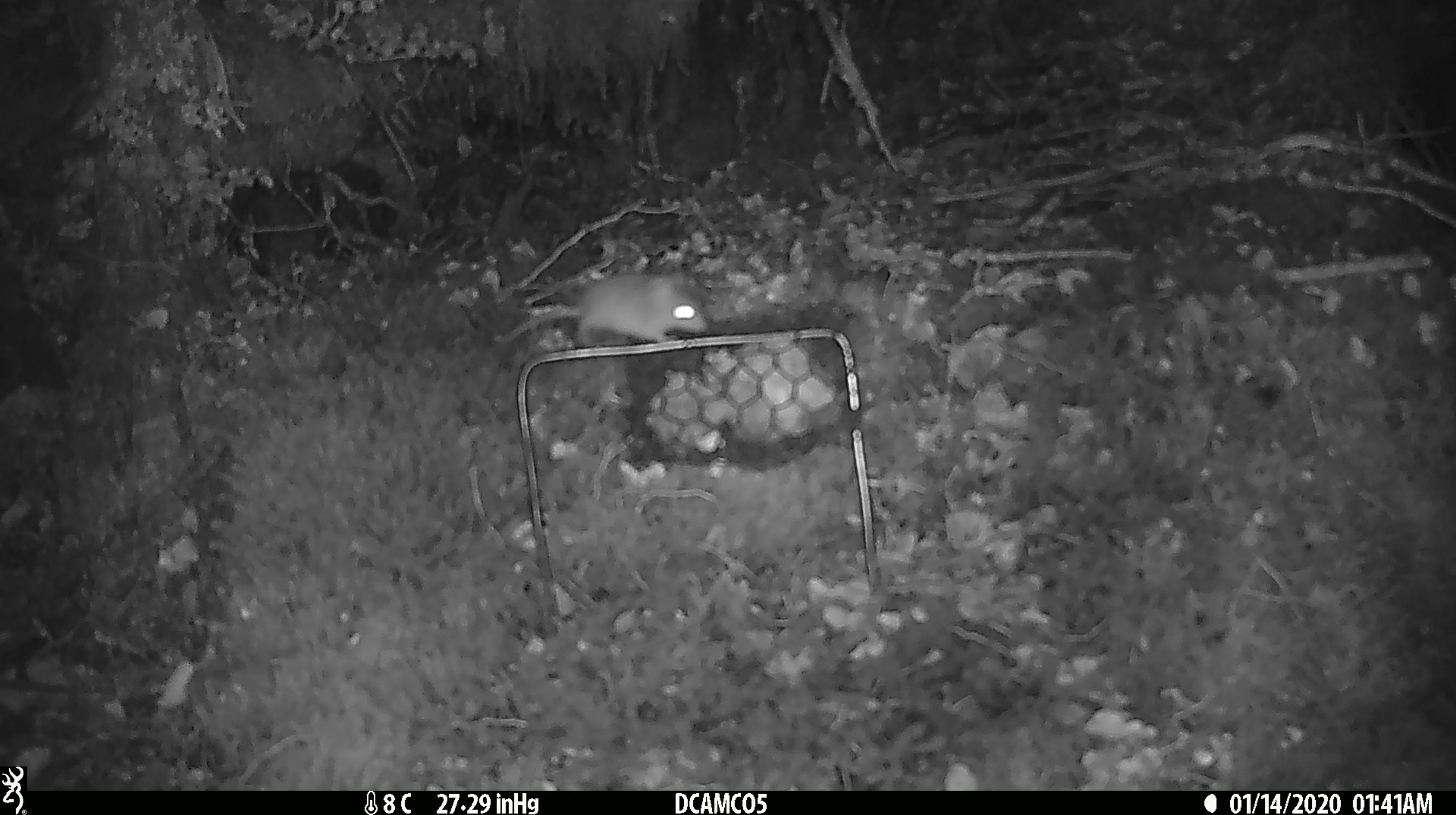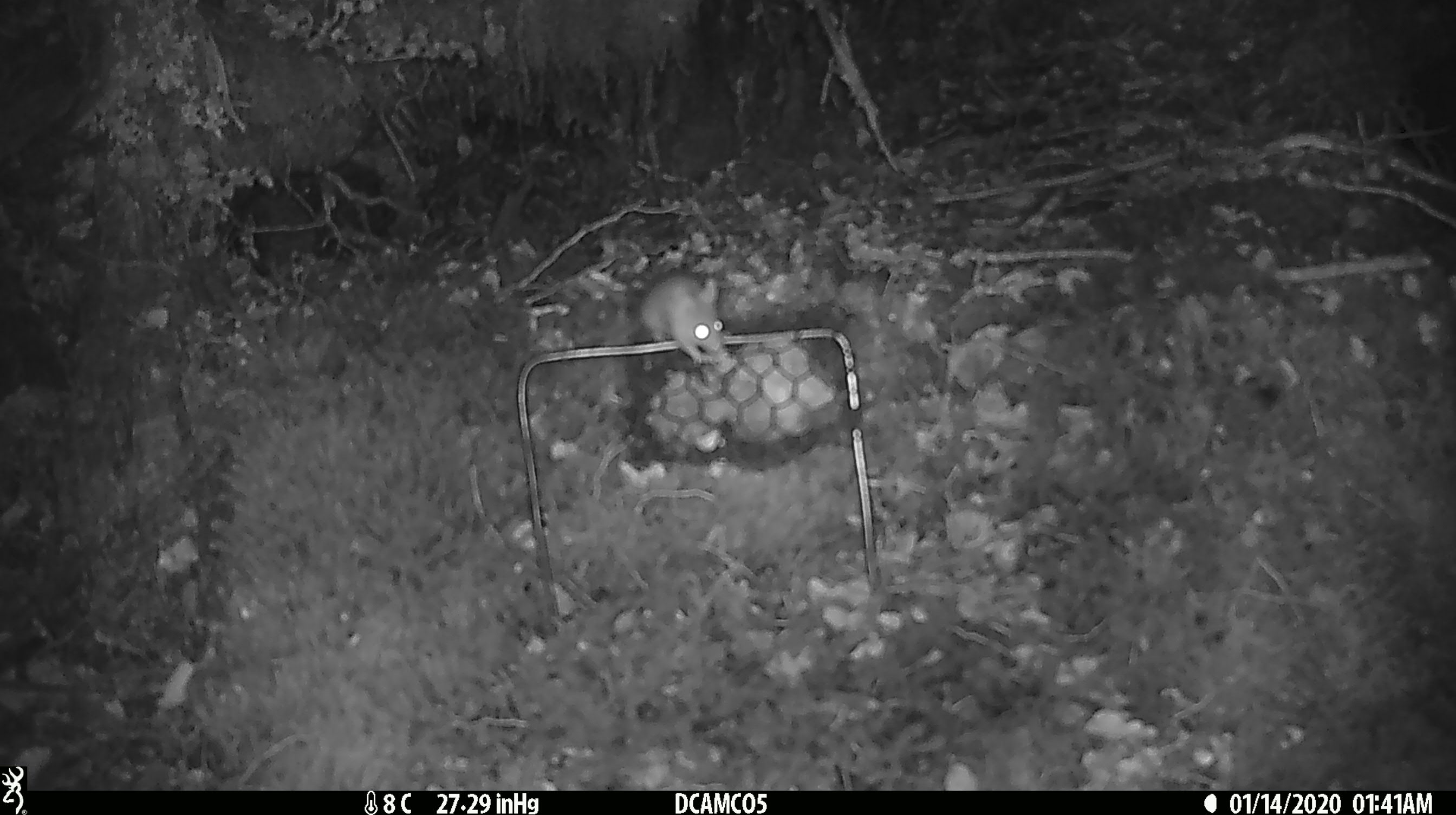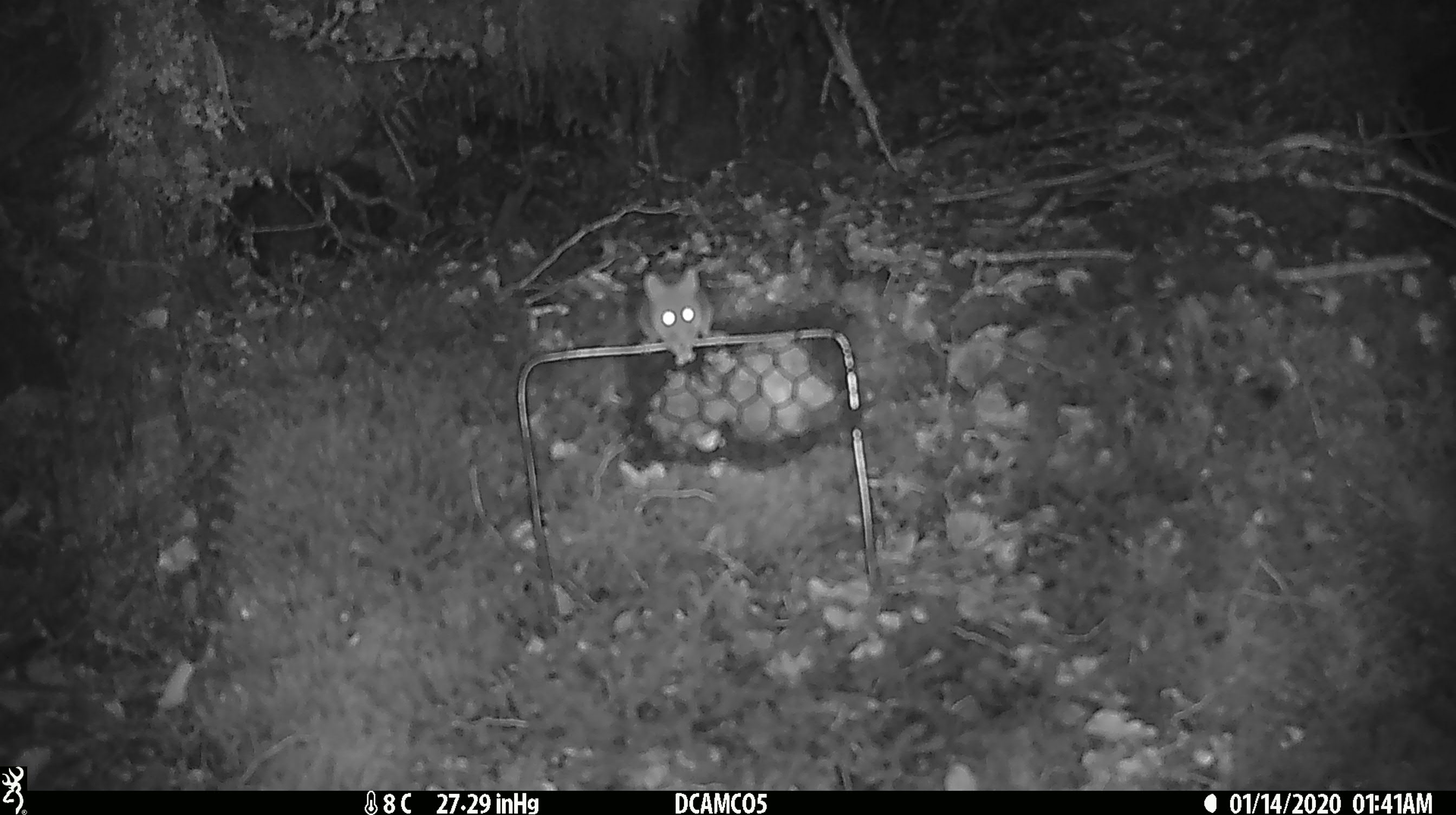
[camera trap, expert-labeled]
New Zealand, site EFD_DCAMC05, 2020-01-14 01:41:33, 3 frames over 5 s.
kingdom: Animalia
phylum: Chordata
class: Mammalia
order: Rodentia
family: Muridae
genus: Mus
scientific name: Mus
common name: mouse